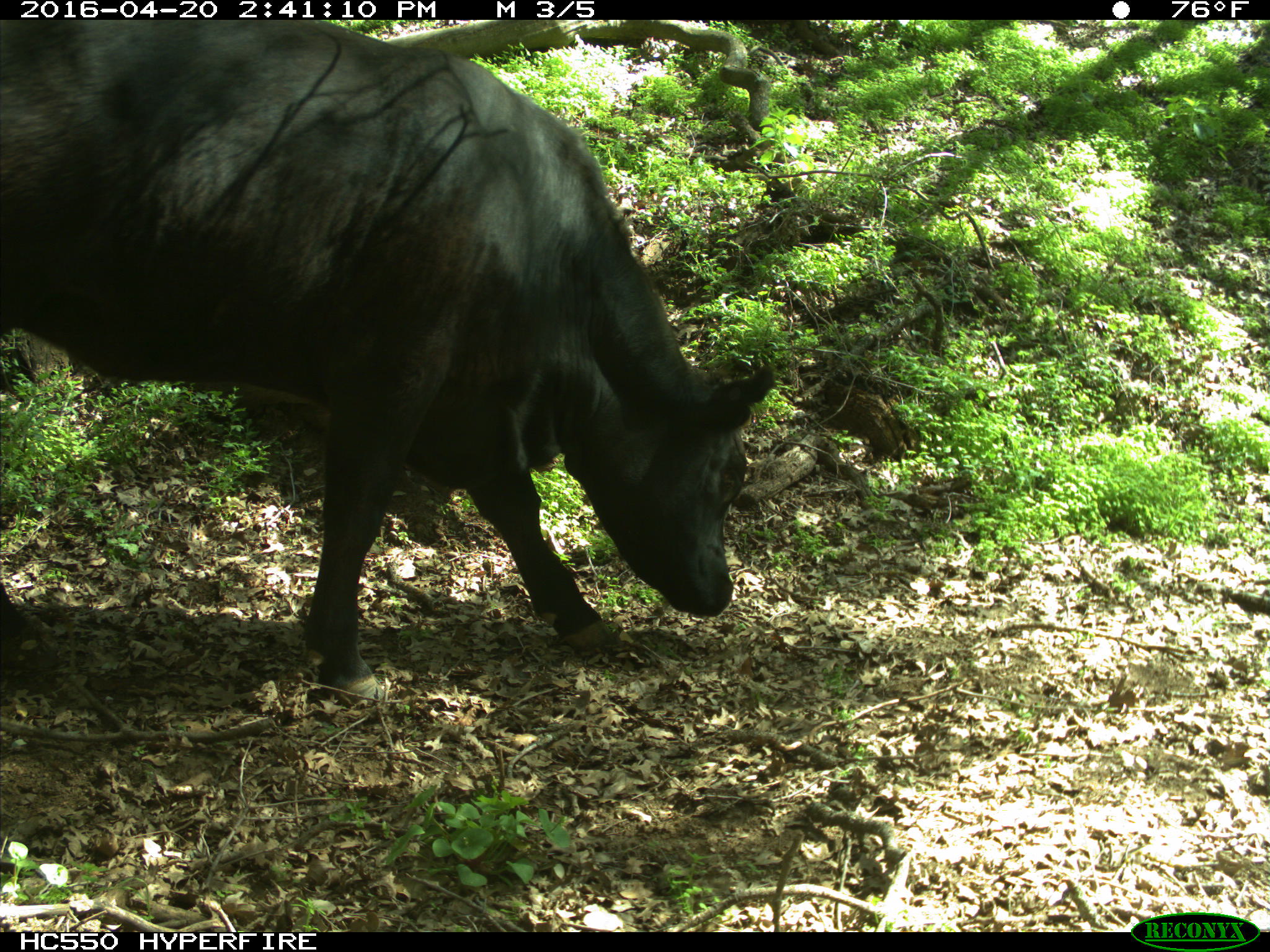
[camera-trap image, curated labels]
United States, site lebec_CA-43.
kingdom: Animalia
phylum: Chordata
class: Mammalia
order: Artiodactyla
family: Bovidae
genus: Bos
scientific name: Bos taurus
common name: domestic cow